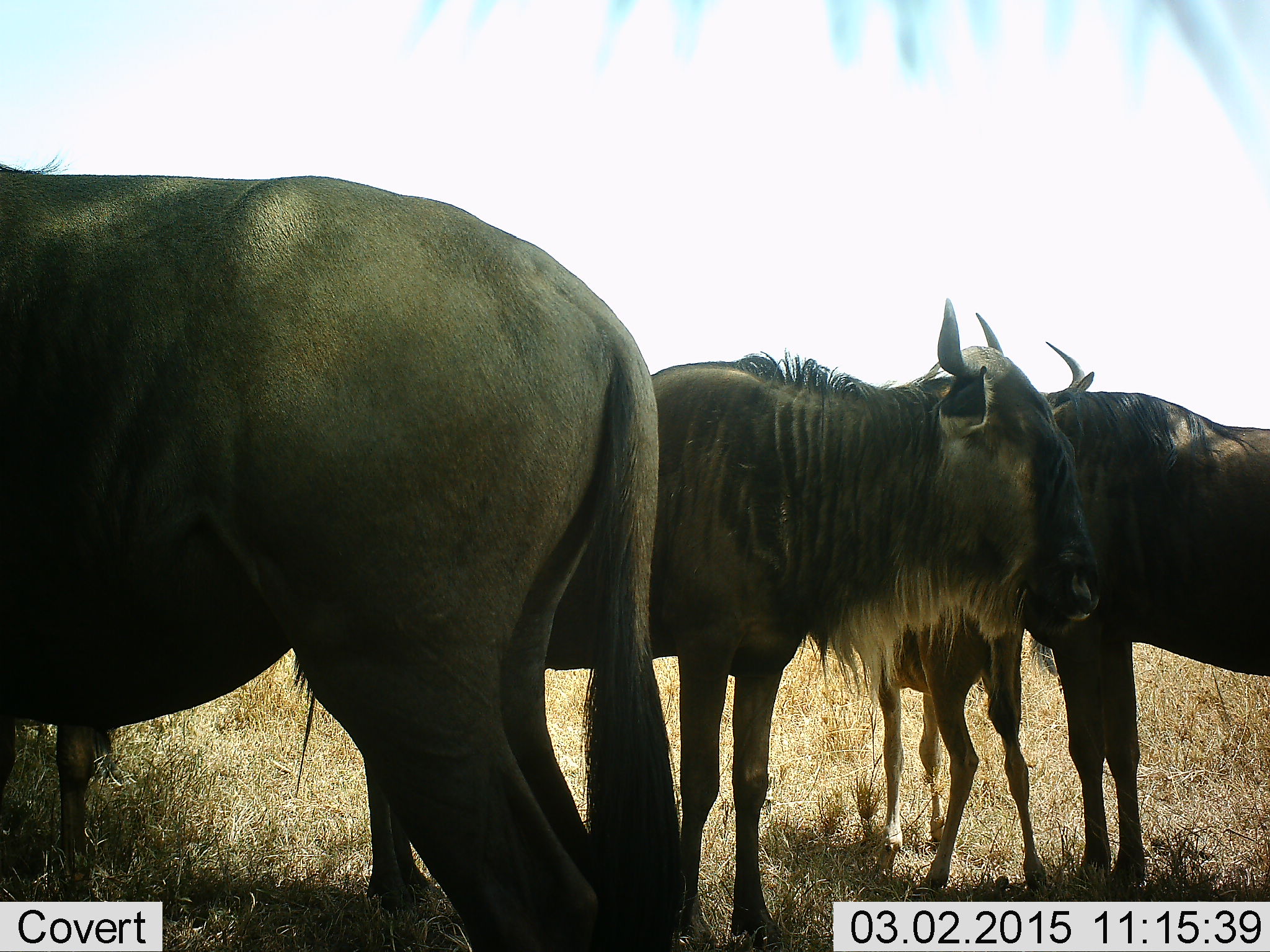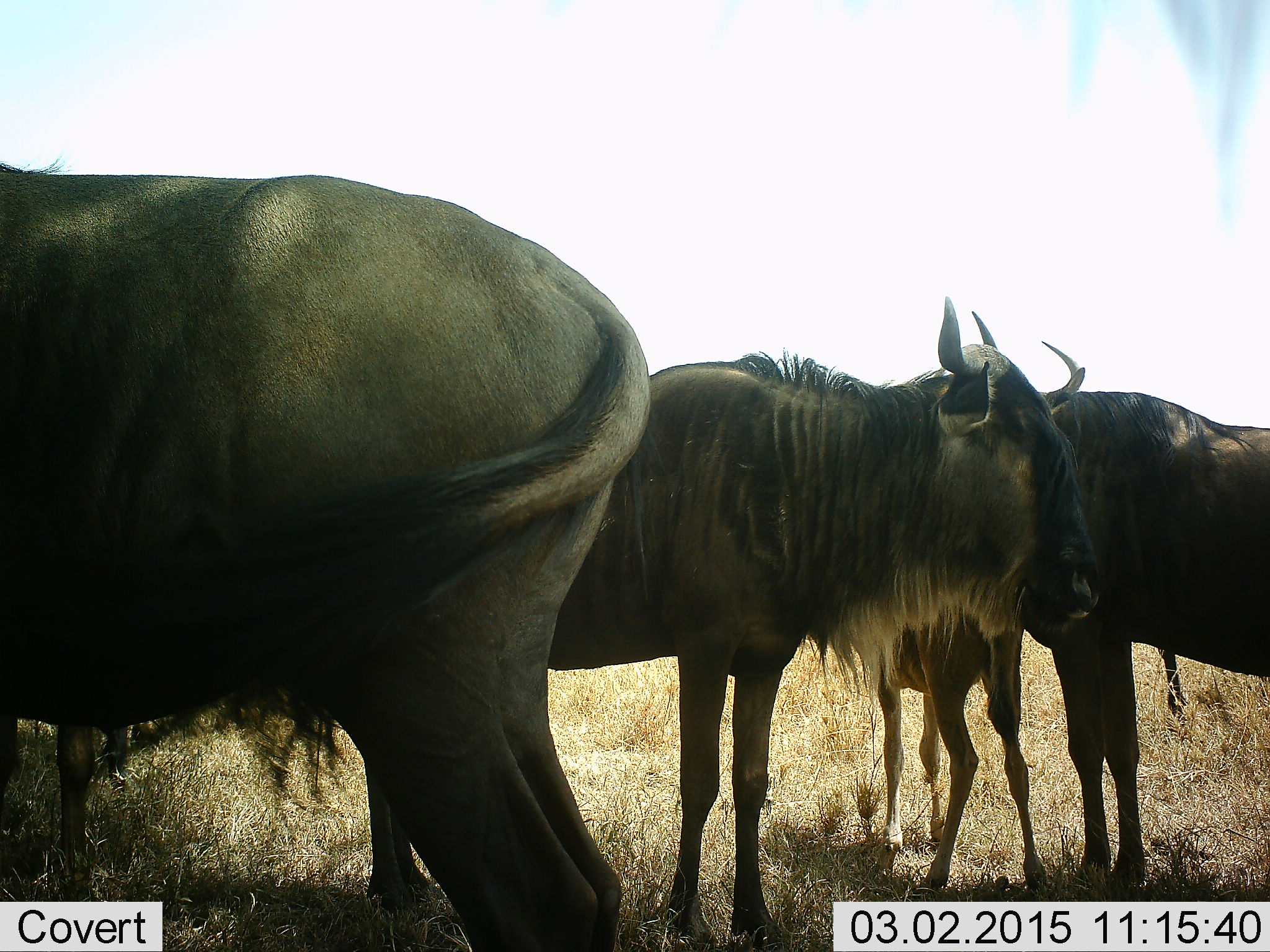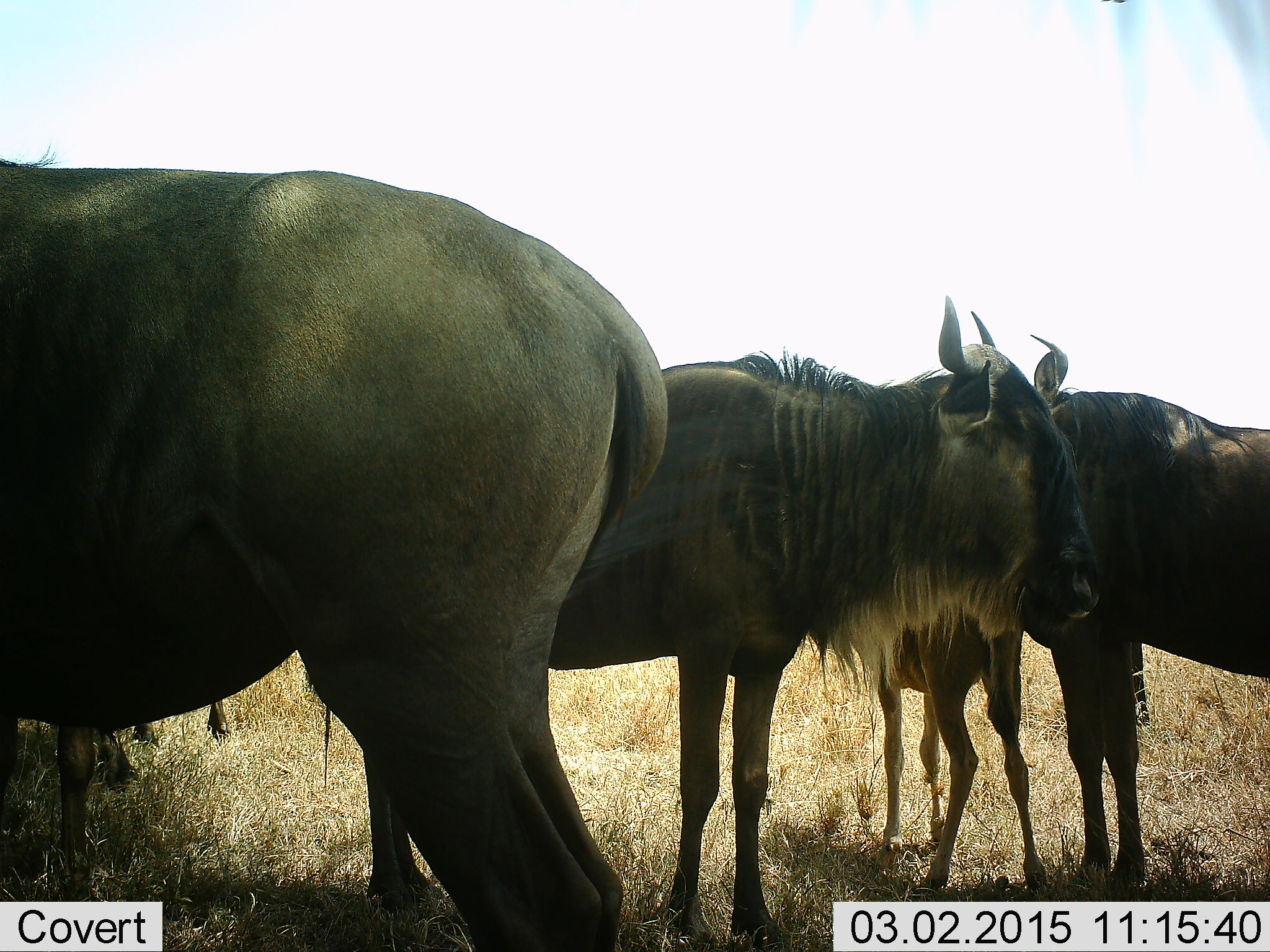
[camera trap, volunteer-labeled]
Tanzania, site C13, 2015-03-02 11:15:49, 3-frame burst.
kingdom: Animalia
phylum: Chordata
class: Mammalia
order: Artiodactyla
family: Bovidae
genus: Connochaetes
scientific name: Connochaetes taurinus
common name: blue wildebeest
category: wildebeest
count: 4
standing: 80%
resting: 0%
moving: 10%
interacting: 0%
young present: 60%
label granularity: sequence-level